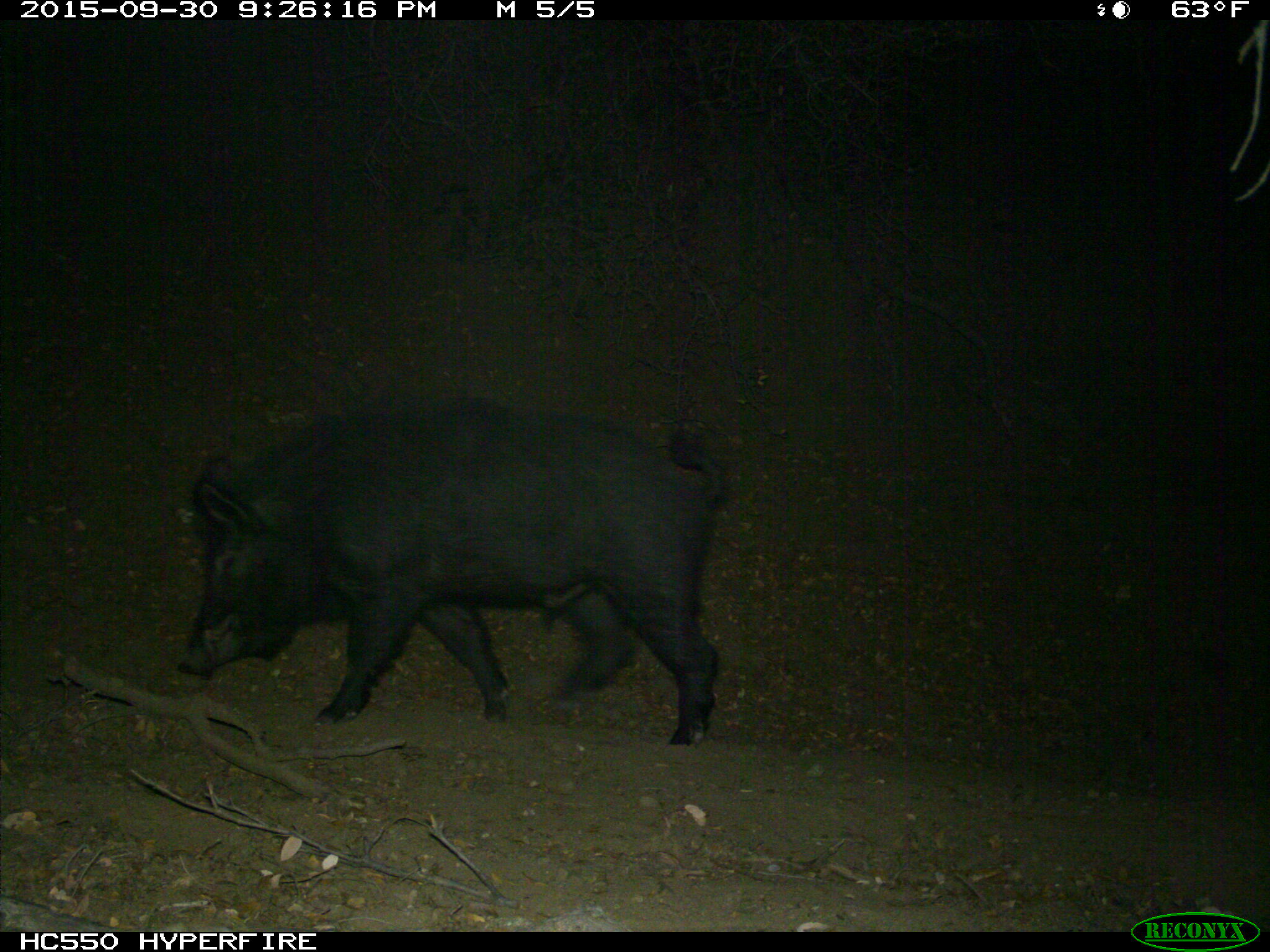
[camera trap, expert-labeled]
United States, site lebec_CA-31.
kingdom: Animalia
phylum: Chordata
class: Mammalia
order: Artiodactyla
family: Suidae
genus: Sus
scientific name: Sus scrofa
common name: wild boar